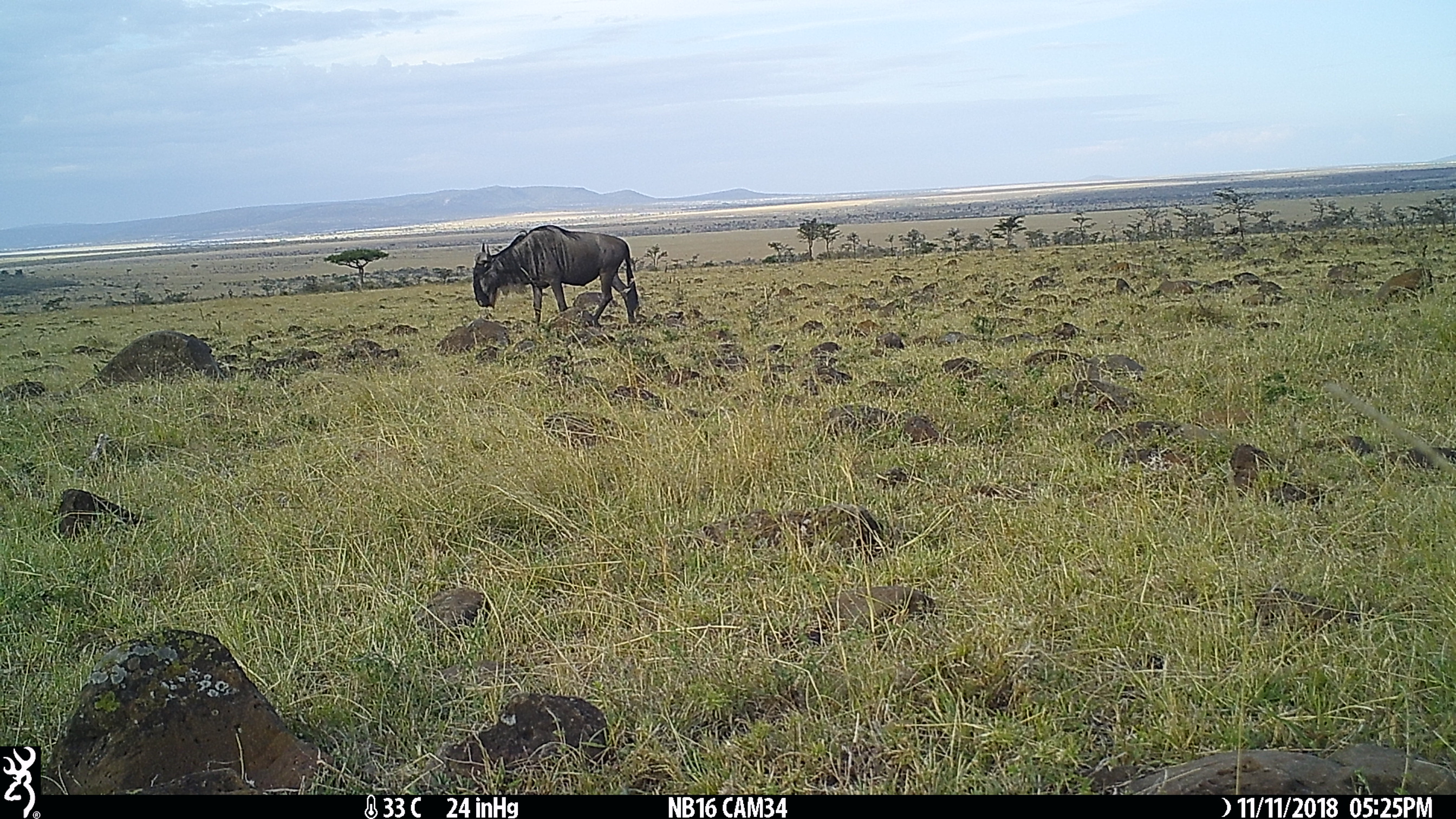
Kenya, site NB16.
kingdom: Animalia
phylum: Chordata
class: Mammalia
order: Artiodactyla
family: Bovidae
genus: Connochaetes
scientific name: Connochaetes taurinus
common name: blue wildebeest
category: wildebeest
Wildebeest (blue wildebeest) (Connochaetes taurinus).